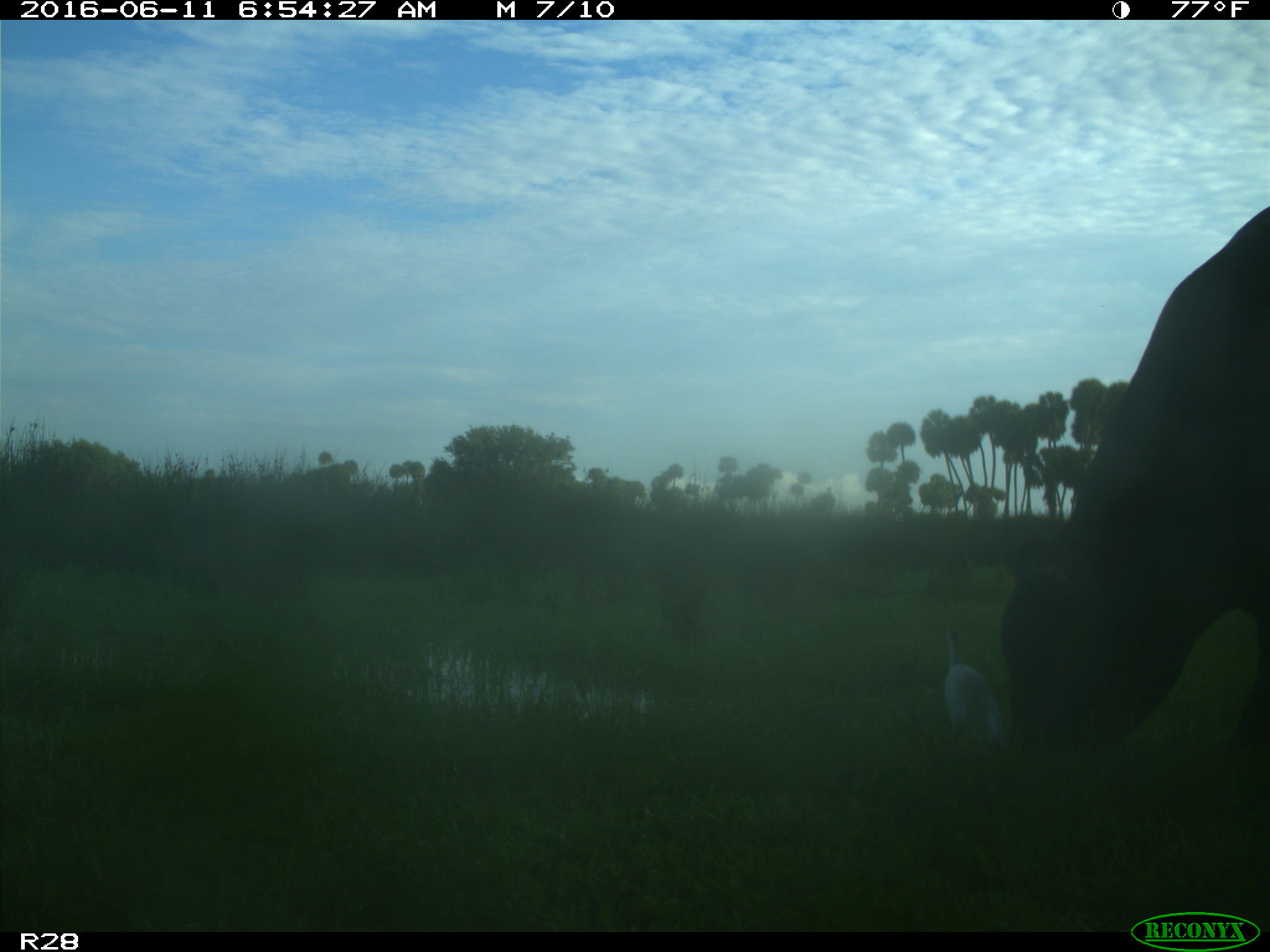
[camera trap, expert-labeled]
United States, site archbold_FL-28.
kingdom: Animalia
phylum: Chordata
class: Mammalia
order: Artiodactyla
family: Bovidae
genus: Bos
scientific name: Bos taurus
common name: domestic cow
Bos taurus (domestic cow).